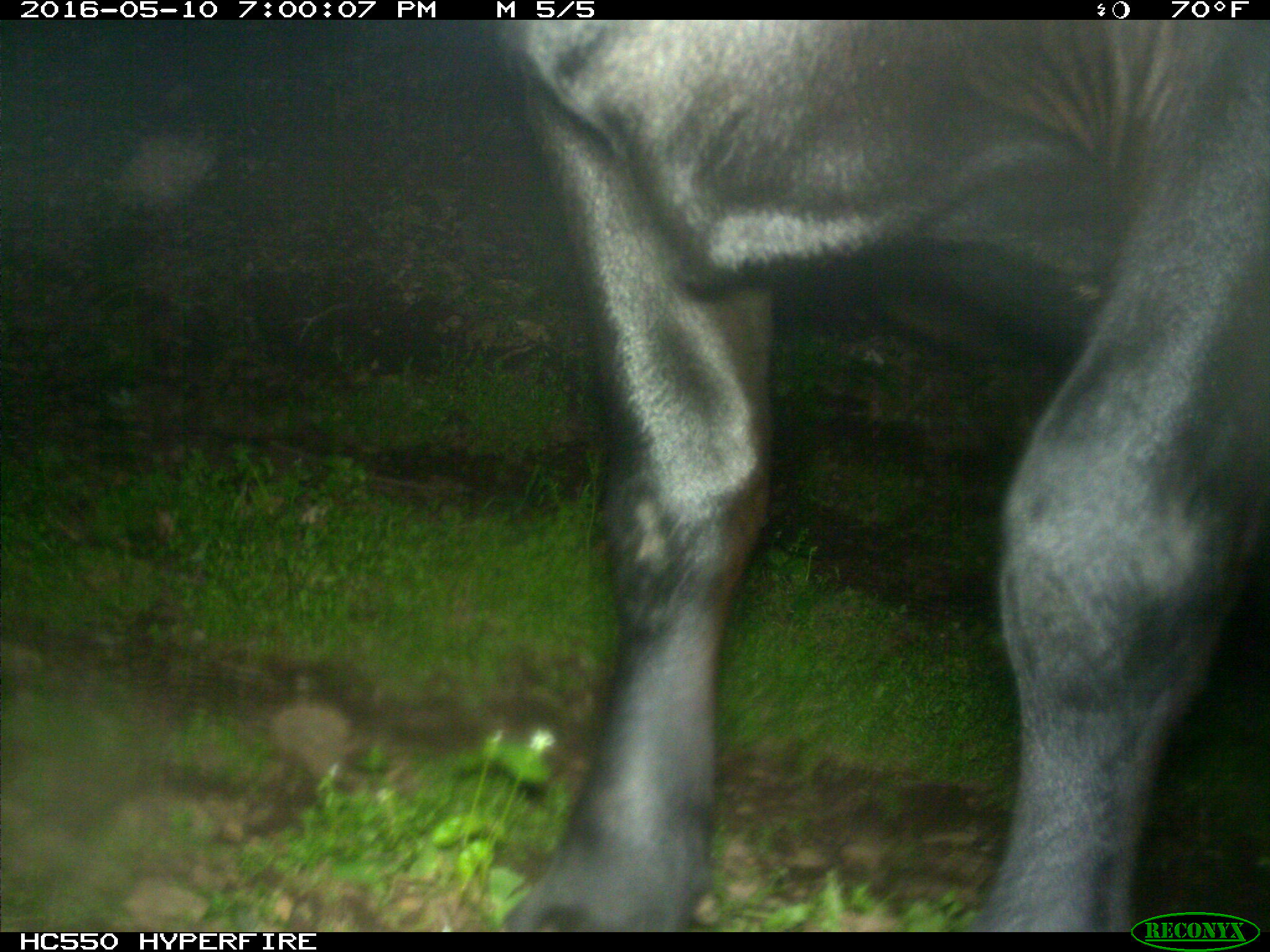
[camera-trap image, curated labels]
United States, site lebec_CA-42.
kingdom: Animalia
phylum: Chordata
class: Mammalia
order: Artiodactyla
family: Bovidae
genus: Bos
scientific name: Bos taurus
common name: domestic cow